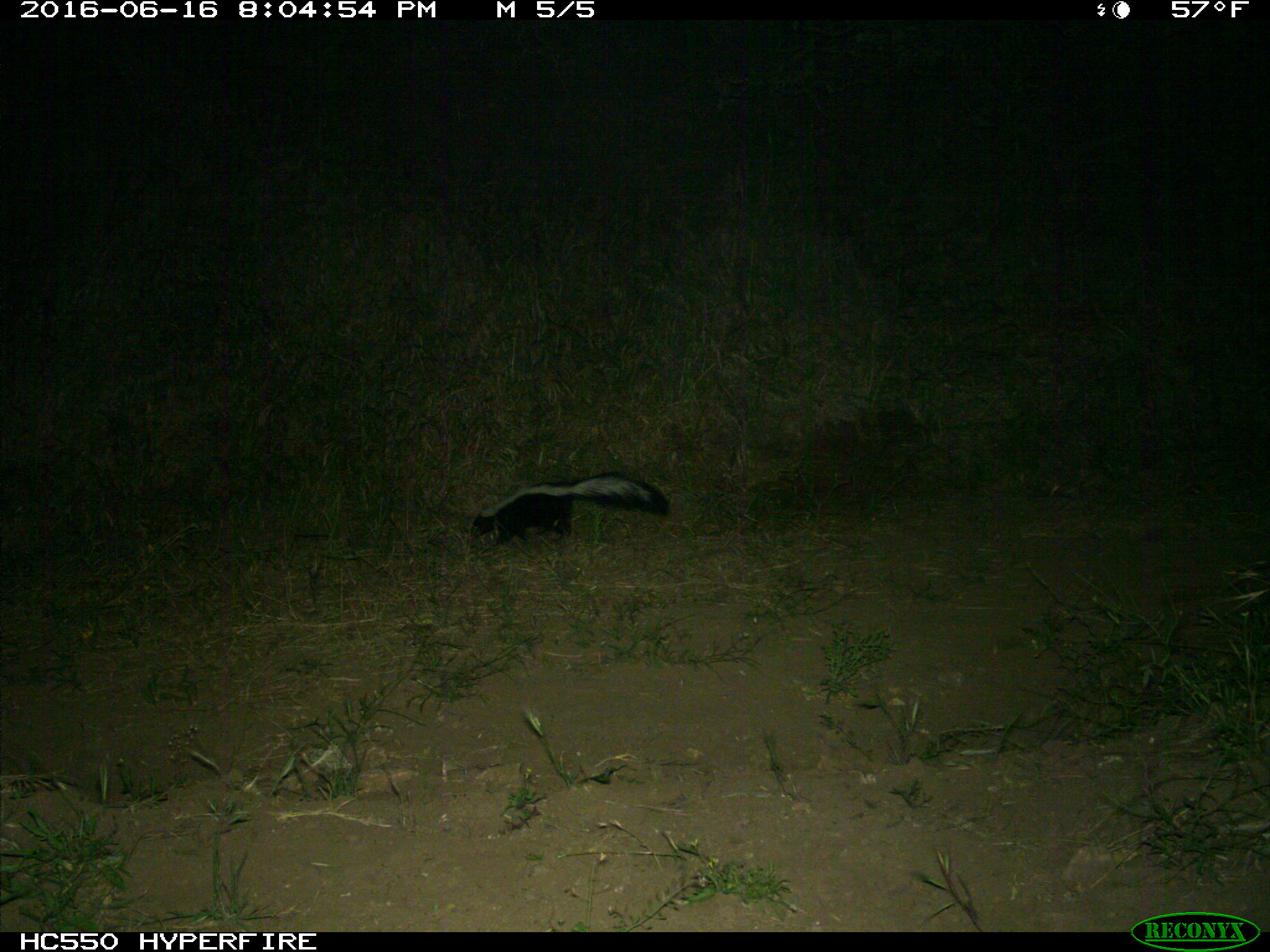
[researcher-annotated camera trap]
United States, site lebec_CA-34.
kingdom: Animalia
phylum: Chordata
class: Mammalia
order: Carnivora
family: Mephitidae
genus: Mephitis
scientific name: Mephitis mephitis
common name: striped skunk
Mephitis mephitis (striped skunk).